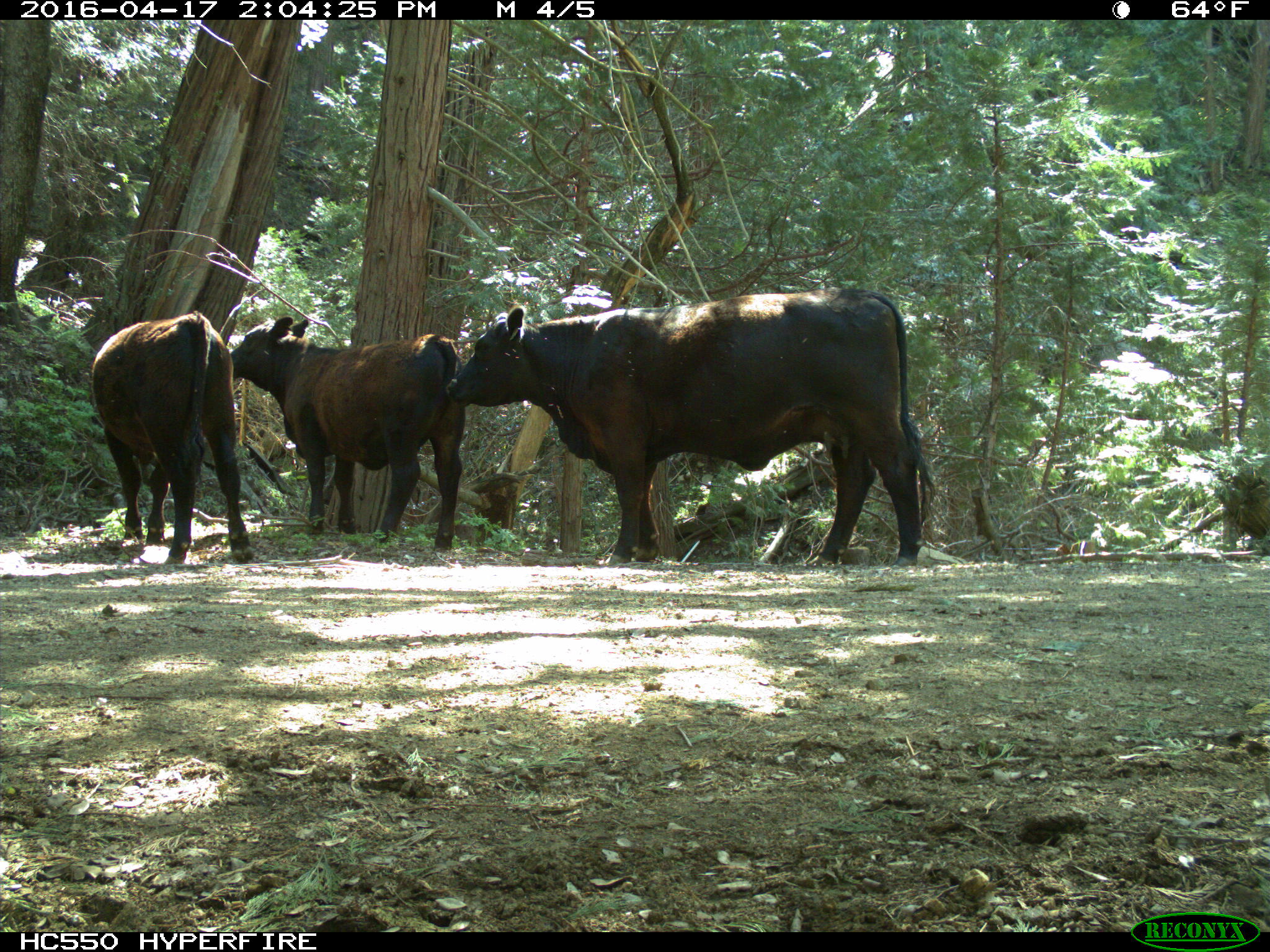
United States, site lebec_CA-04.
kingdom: Animalia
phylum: Chordata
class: Mammalia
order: Artiodactyla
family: Bovidae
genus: Bos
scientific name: Bos taurus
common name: domestic cow